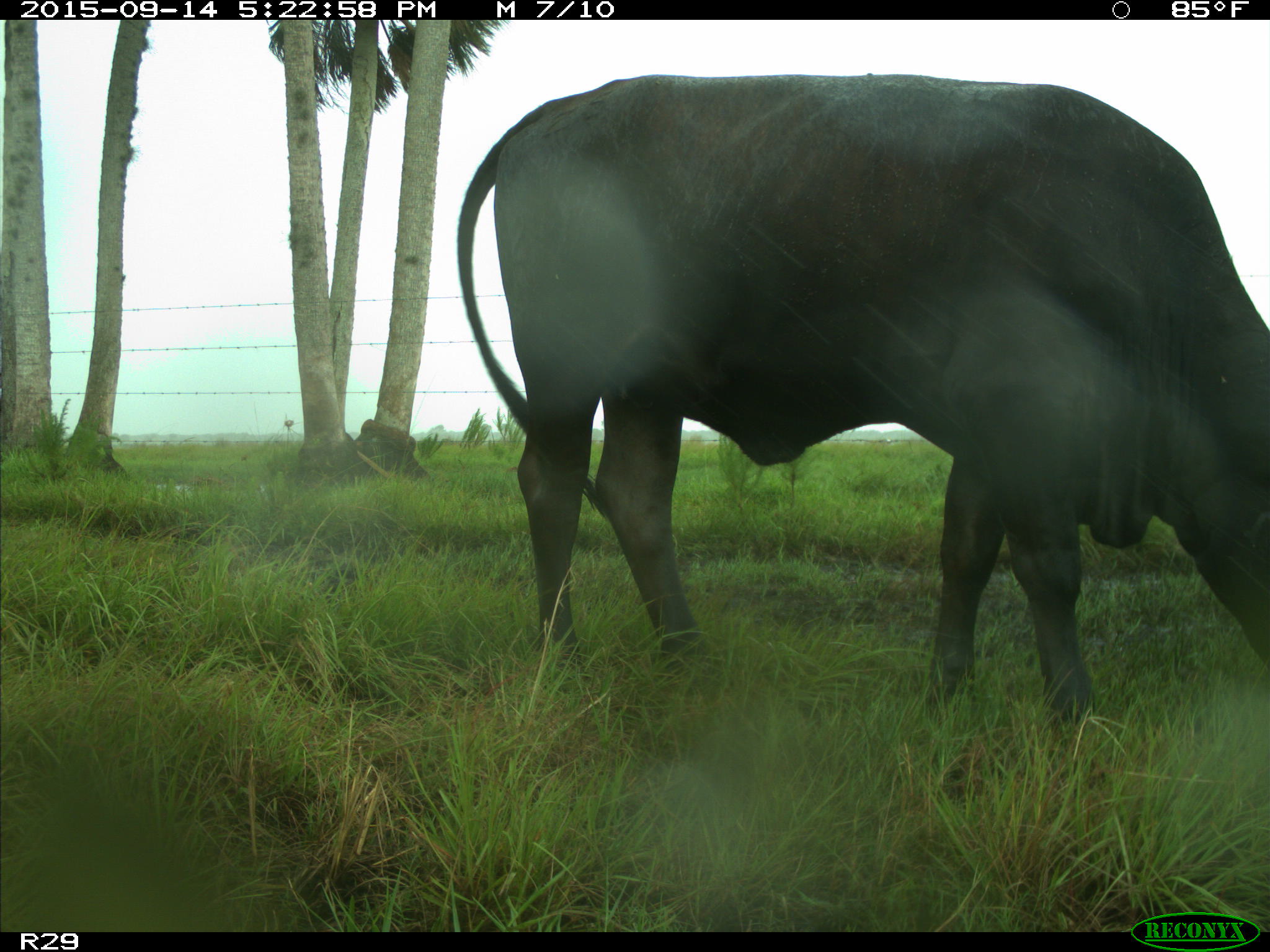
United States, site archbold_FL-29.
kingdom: Animalia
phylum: Chordata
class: Mammalia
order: Artiodactyla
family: Bovidae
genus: Bos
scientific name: Bos taurus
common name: domestic cow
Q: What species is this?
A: Bos taurus (domestic cow).